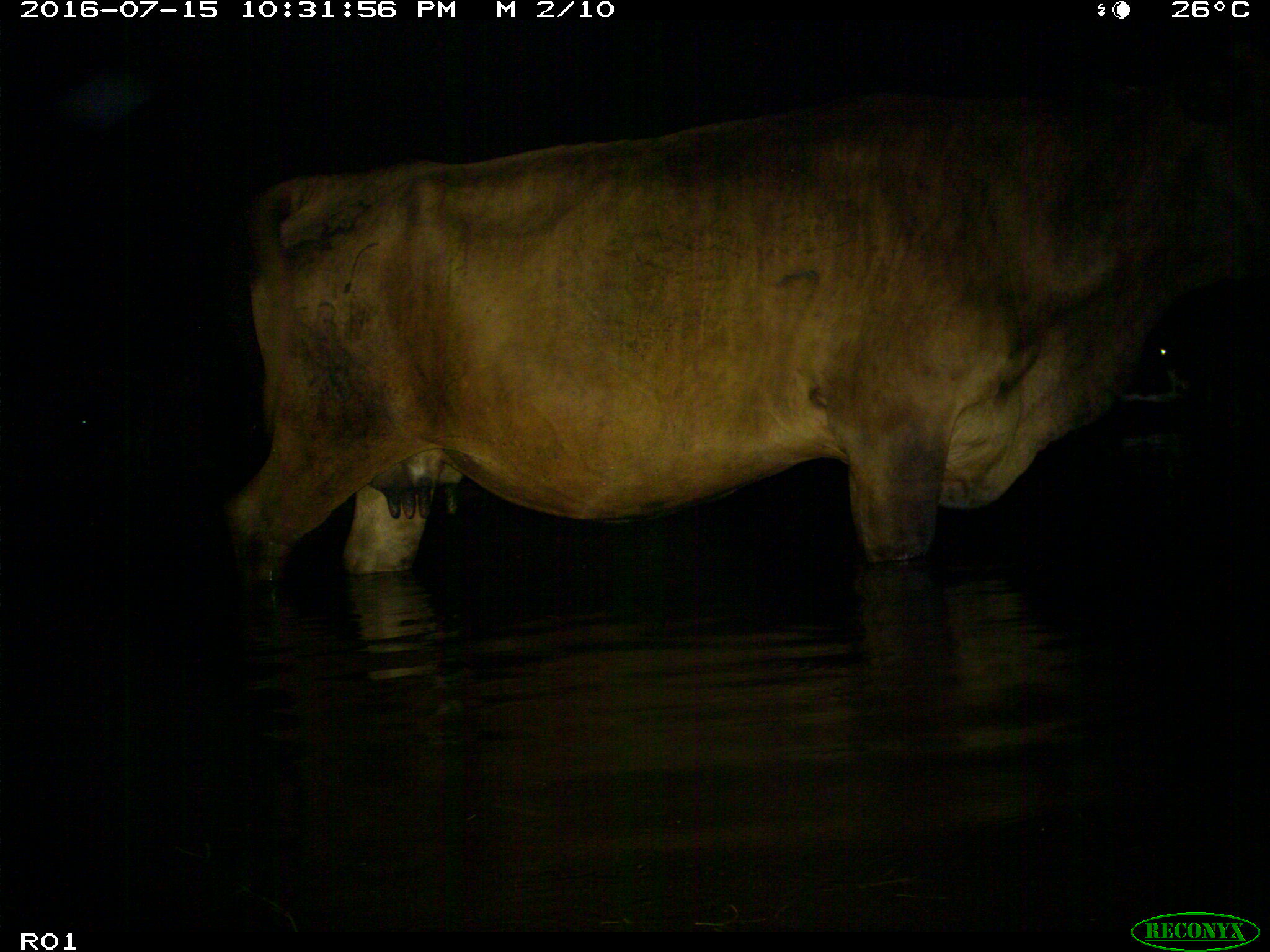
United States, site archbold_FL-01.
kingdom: Animalia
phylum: Chordata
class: Mammalia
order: Artiodactyla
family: Bovidae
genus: Bos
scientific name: Bos taurus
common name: domestic cow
Bos taurus (domestic cow).